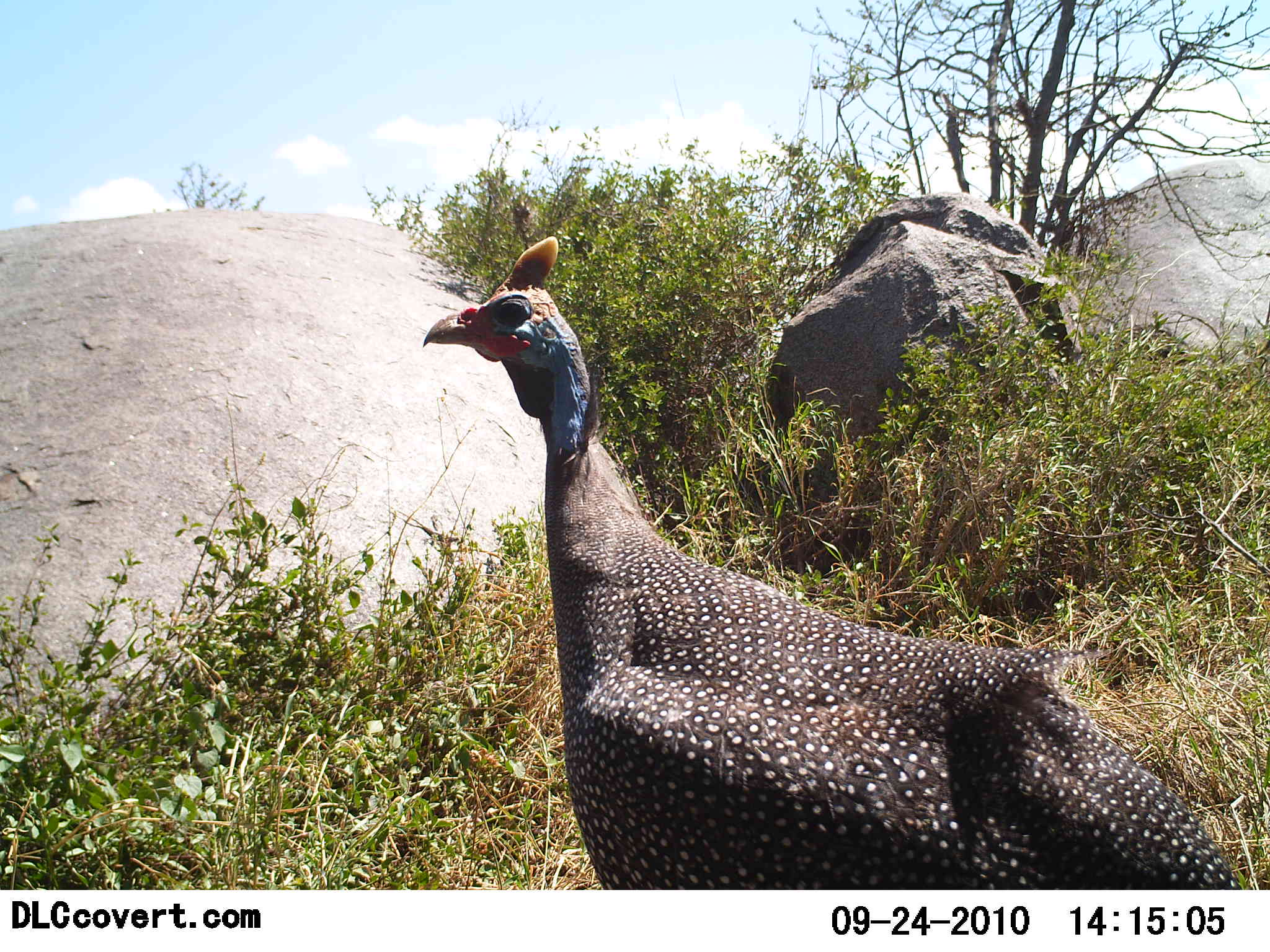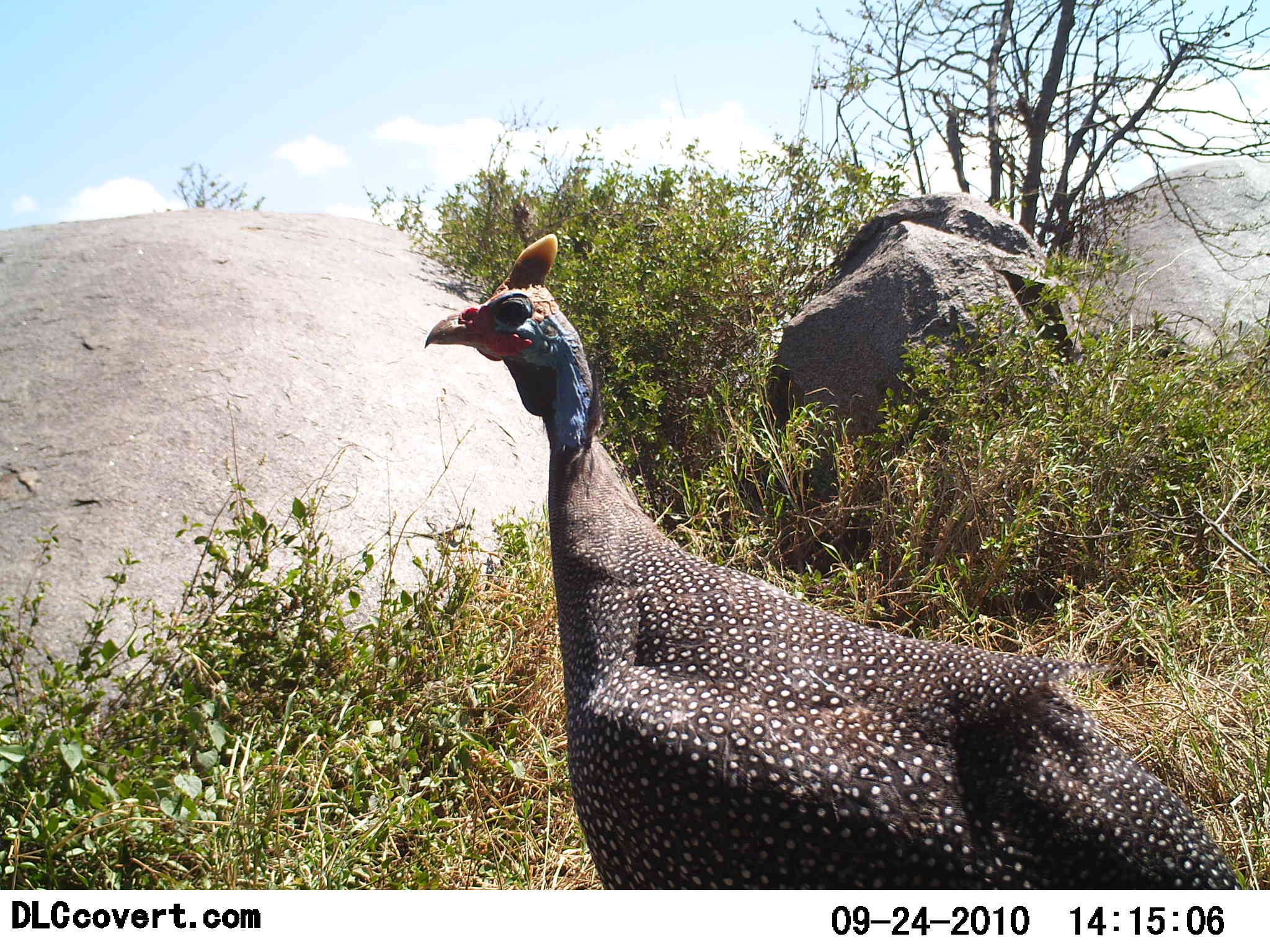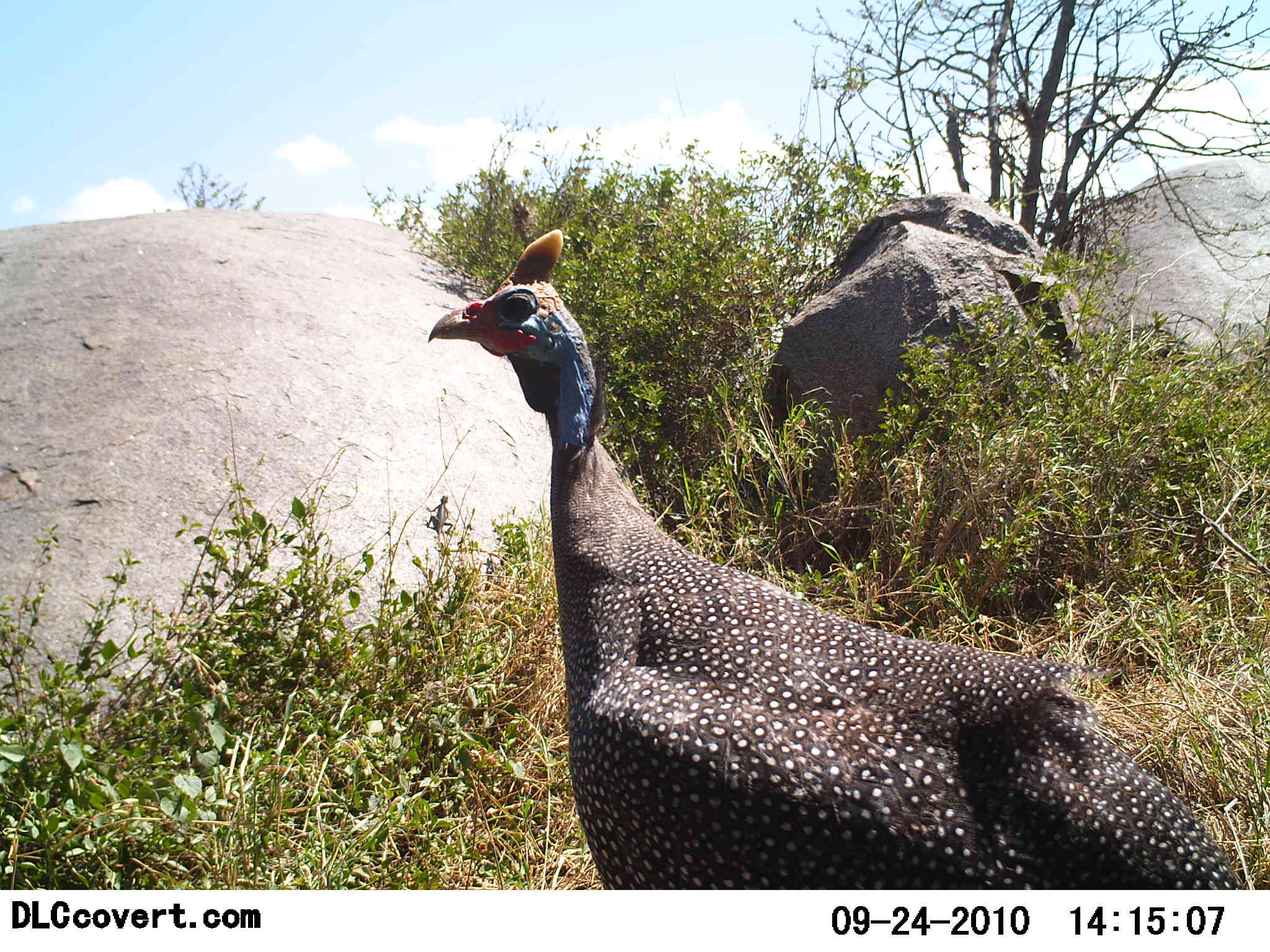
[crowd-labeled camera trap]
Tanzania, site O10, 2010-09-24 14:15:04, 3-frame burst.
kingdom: Animalia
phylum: Chordata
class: Aves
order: Galliformes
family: Numididae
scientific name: Numididae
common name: guinea fowl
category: guineafowl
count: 1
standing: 93%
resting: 7%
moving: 0%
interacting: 0%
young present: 0%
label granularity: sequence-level